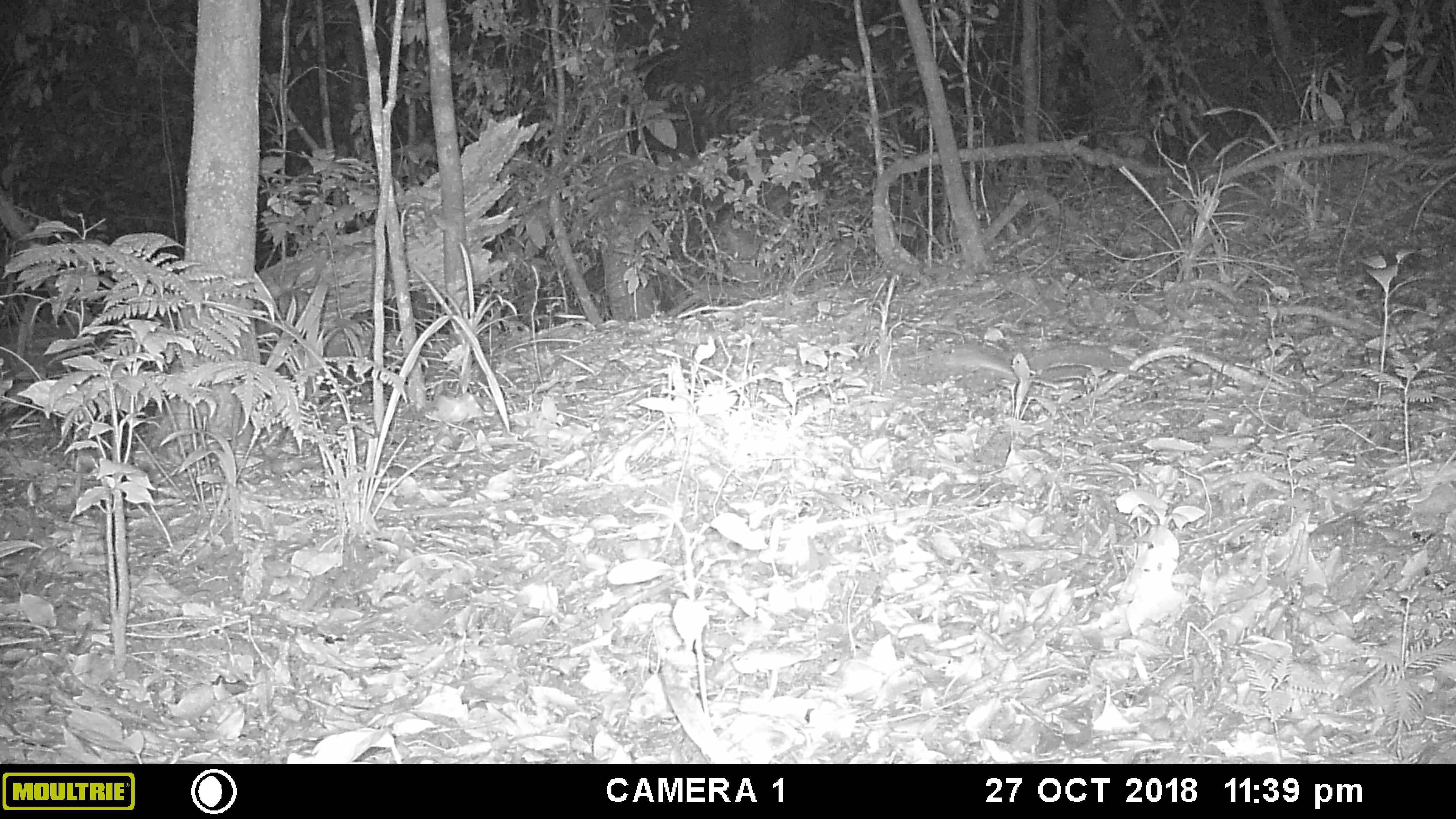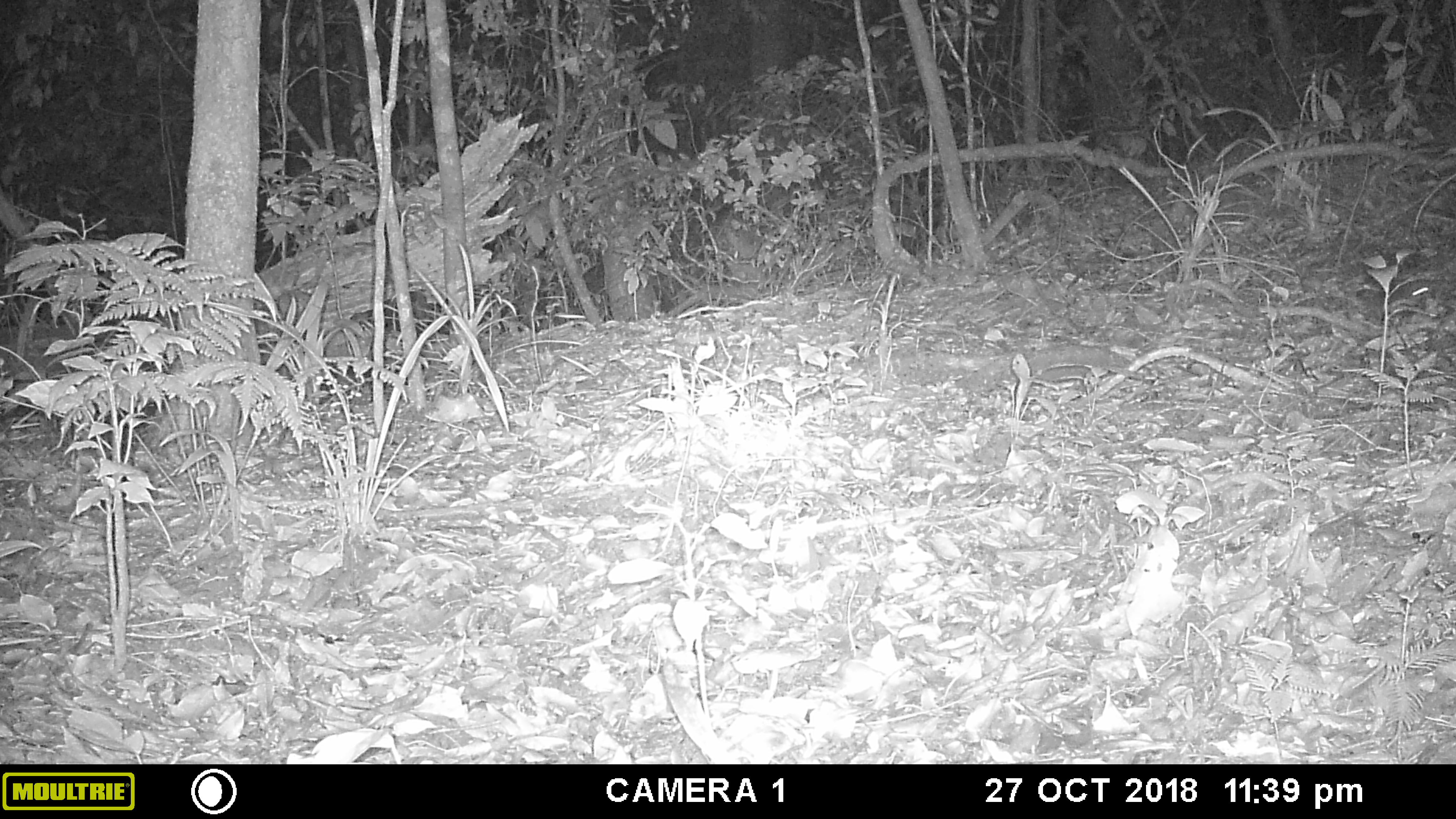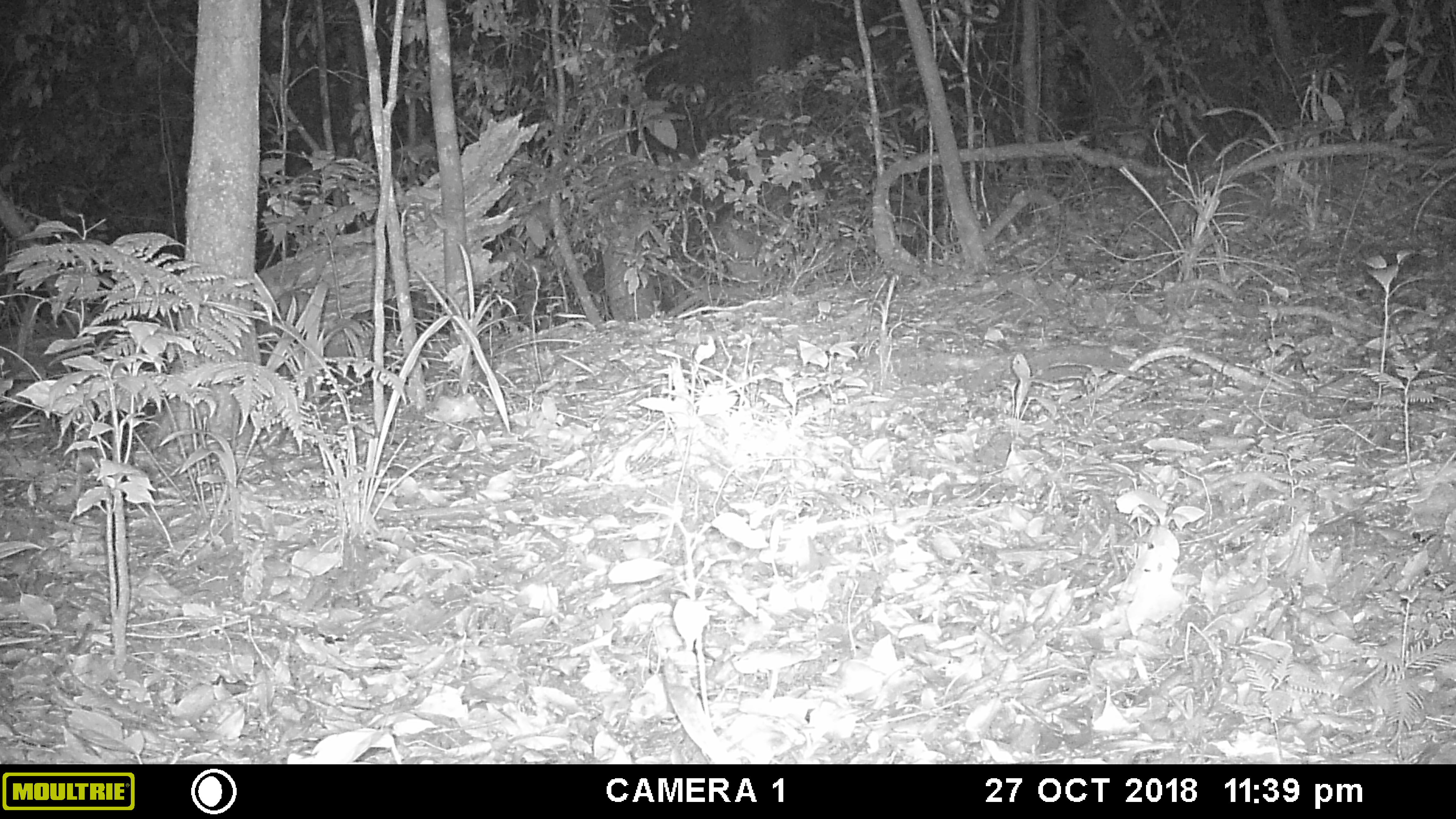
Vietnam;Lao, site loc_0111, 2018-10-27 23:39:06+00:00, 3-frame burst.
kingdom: Animalia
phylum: Chordata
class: Mammalia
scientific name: Mammalia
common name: mammal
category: unidentified small mammal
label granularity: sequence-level